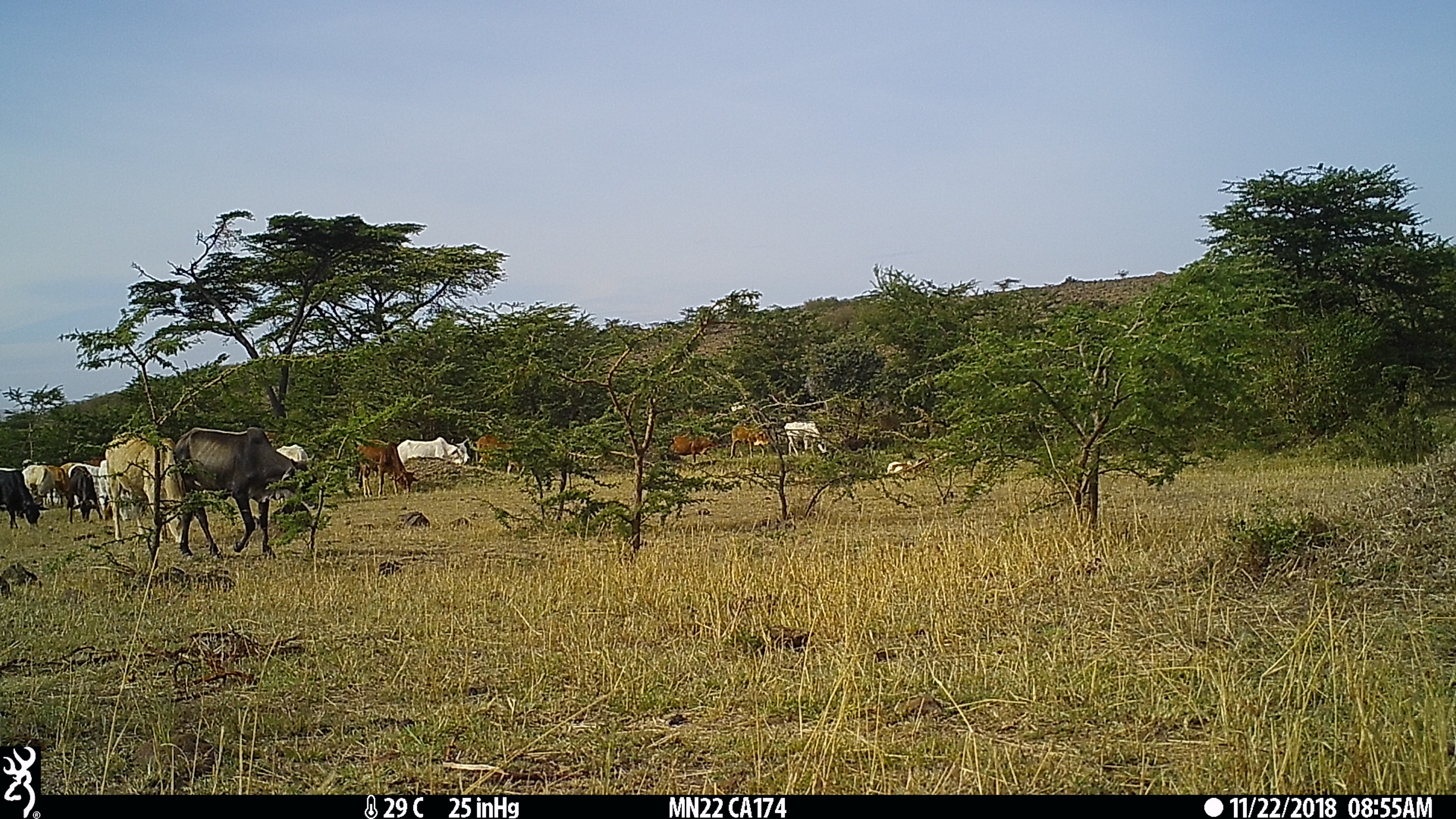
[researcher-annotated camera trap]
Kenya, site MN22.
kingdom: Animalia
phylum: Chordata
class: Mammalia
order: Artiodactyla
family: Bovidae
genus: Bos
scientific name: Bos taurus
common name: cattle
Cattle (Bos taurus).